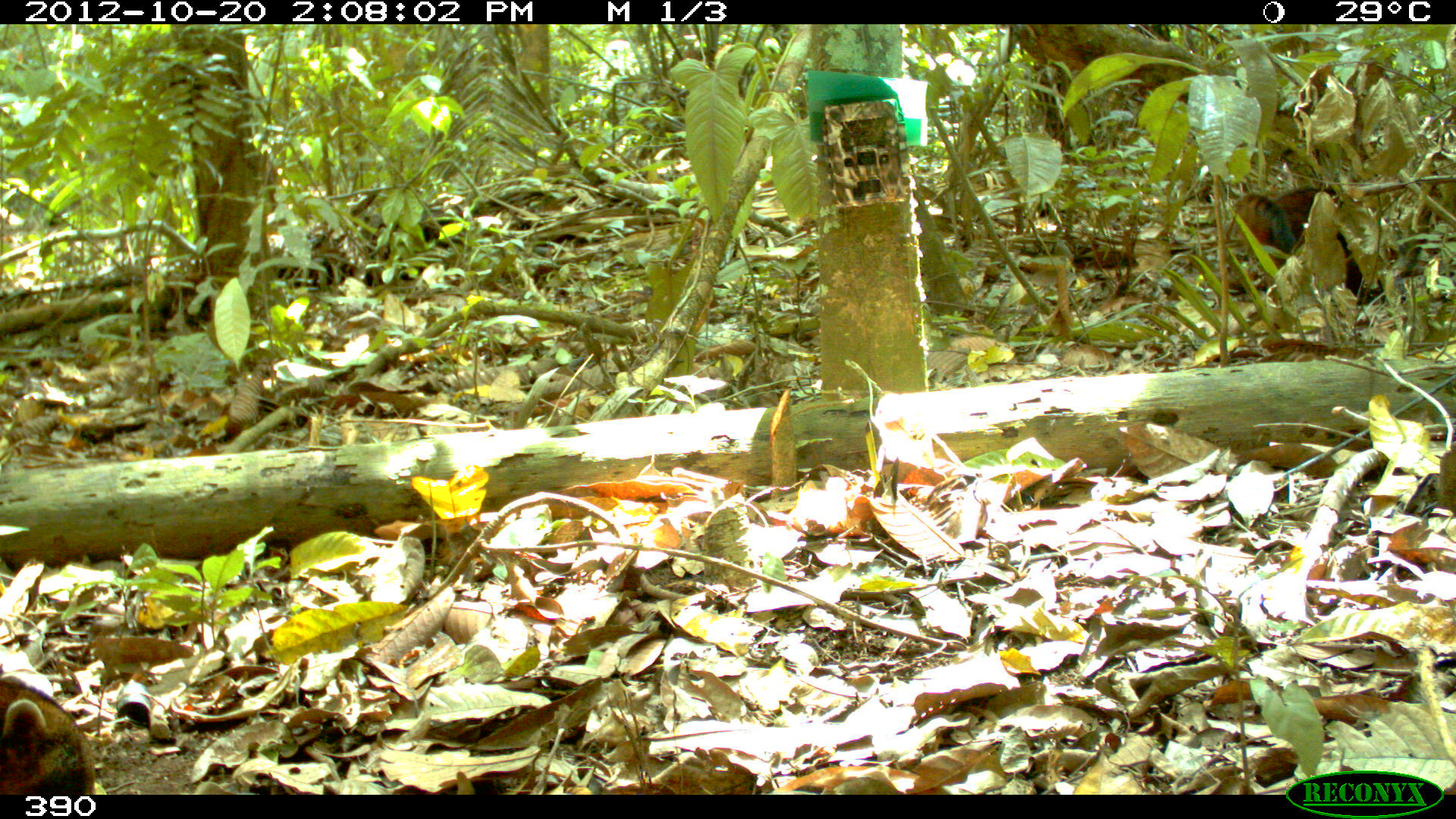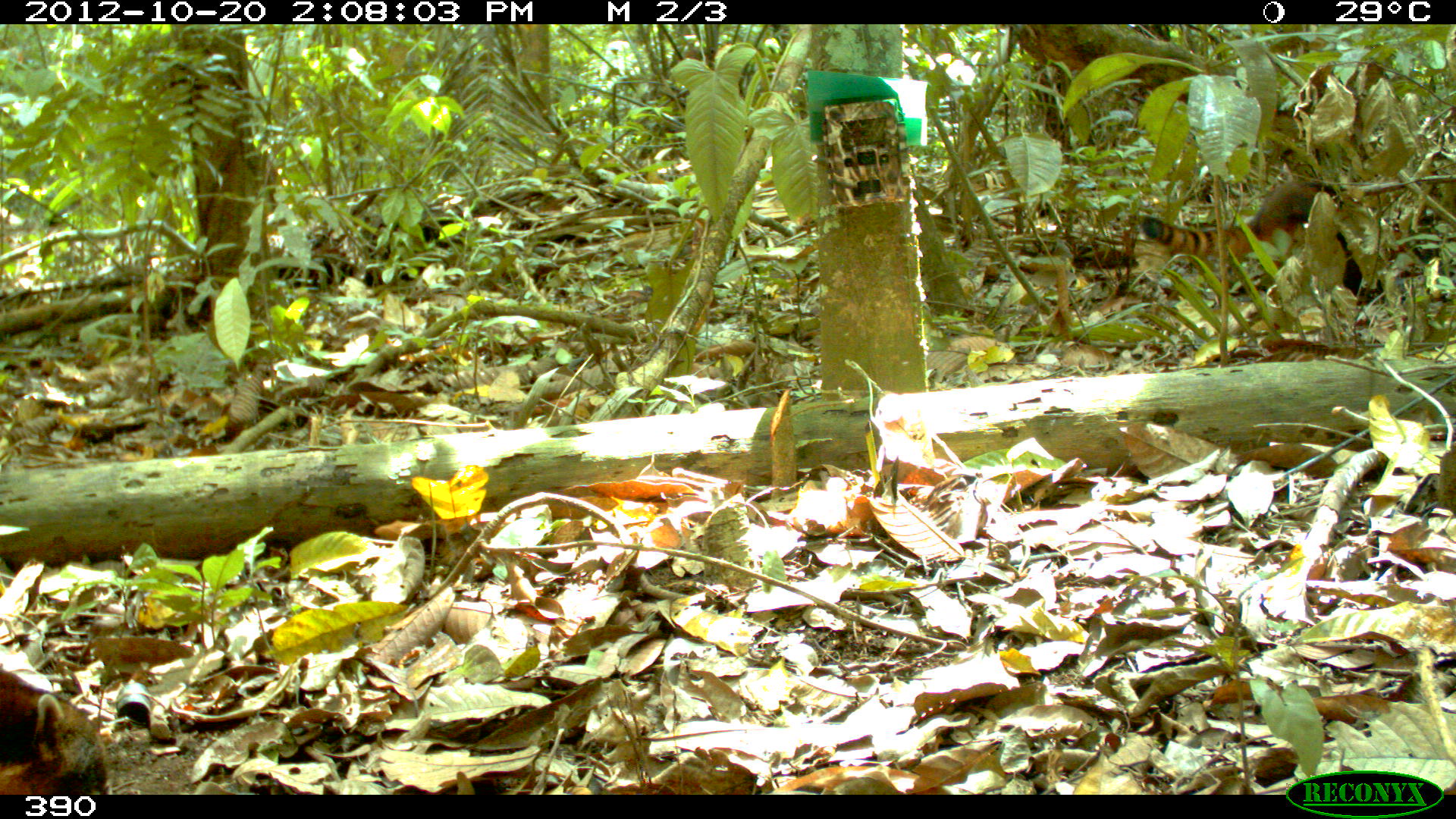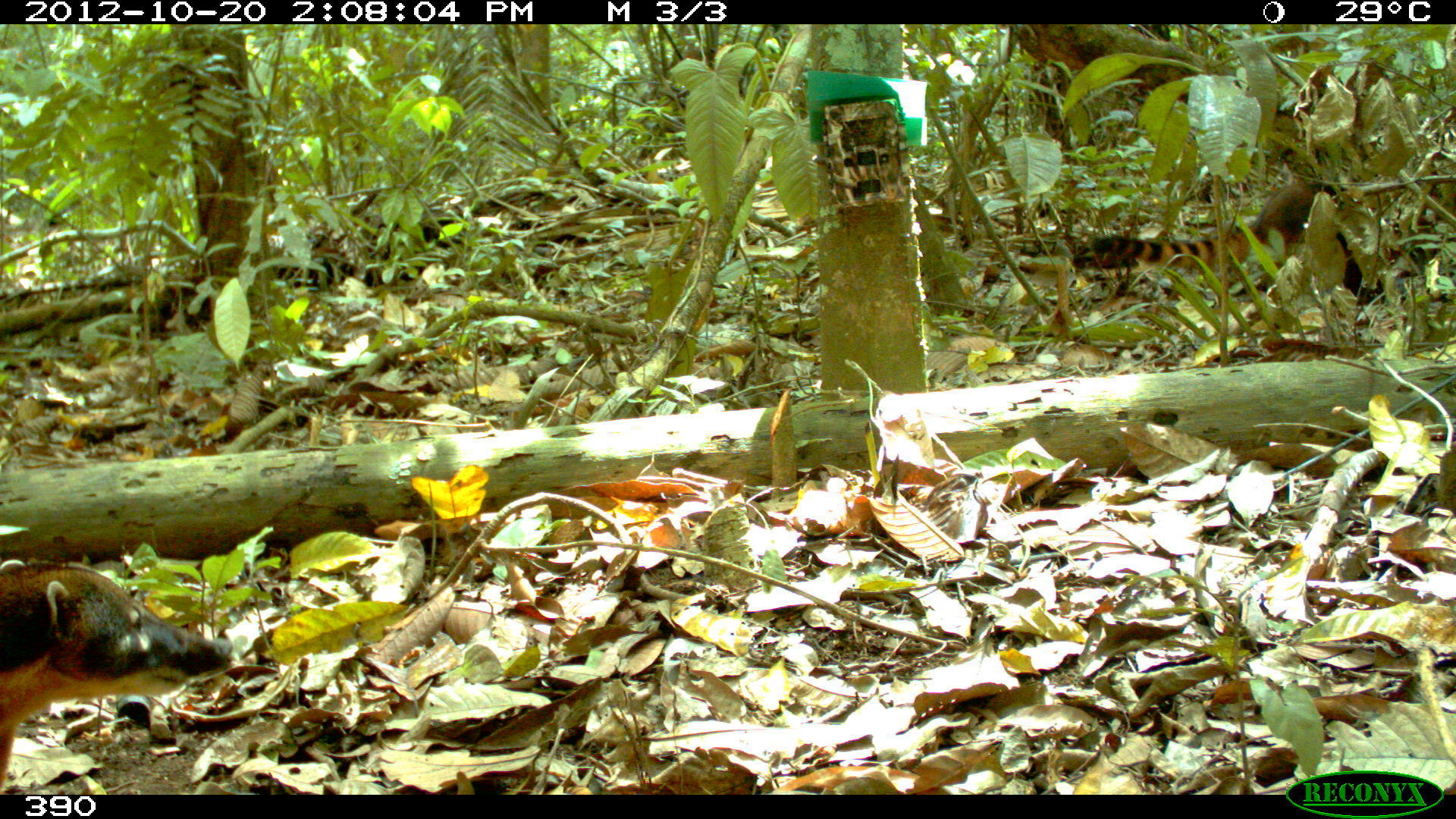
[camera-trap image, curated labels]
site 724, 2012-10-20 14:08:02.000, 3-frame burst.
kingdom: Animalia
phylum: Chordata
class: Mammalia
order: Carnivora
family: Procyonidae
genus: Nasua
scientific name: Nasua nasua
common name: south american coati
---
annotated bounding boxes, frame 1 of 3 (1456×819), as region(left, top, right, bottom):
nasua nasua: region(1231, 184, 1363, 301); region(0, 671, 96, 800)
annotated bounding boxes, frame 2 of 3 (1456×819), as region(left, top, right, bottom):
nasua nasua: region(1139, 141, 1455, 307); region(1, 661, 110, 796)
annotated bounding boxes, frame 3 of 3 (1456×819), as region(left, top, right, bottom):
nasua nasua: region(1, 562, 236, 793); region(1089, 167, 1453, 312)